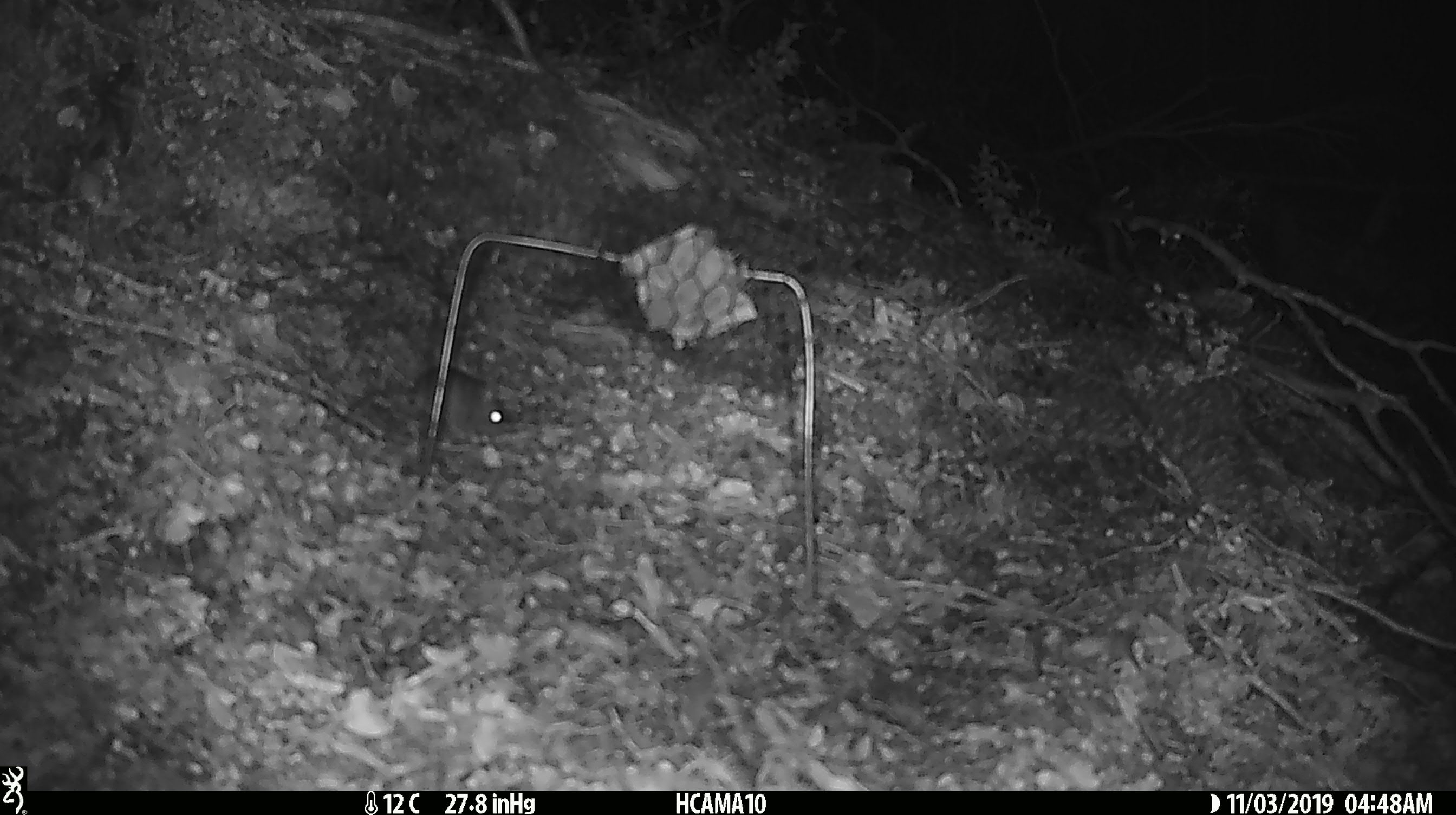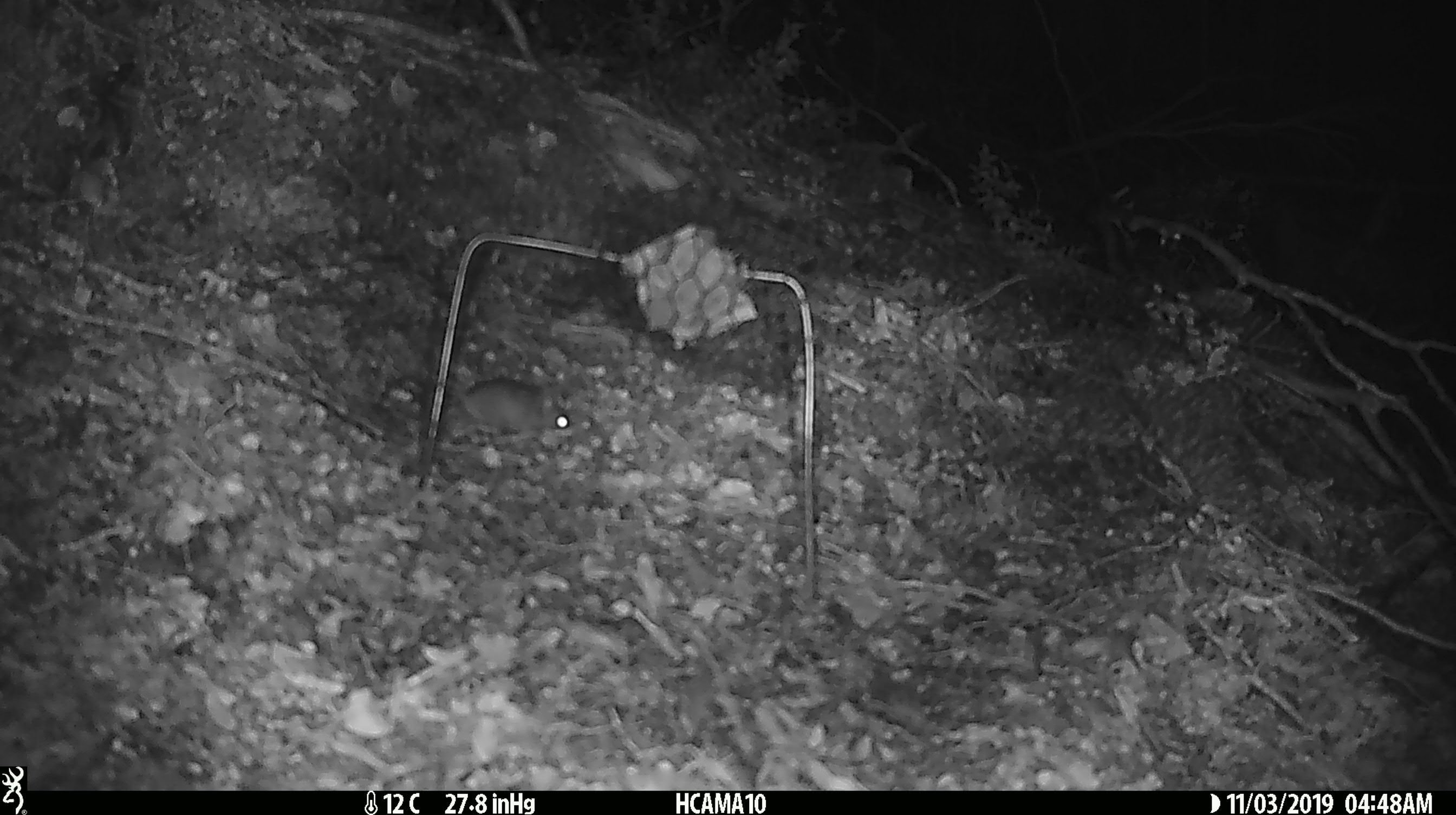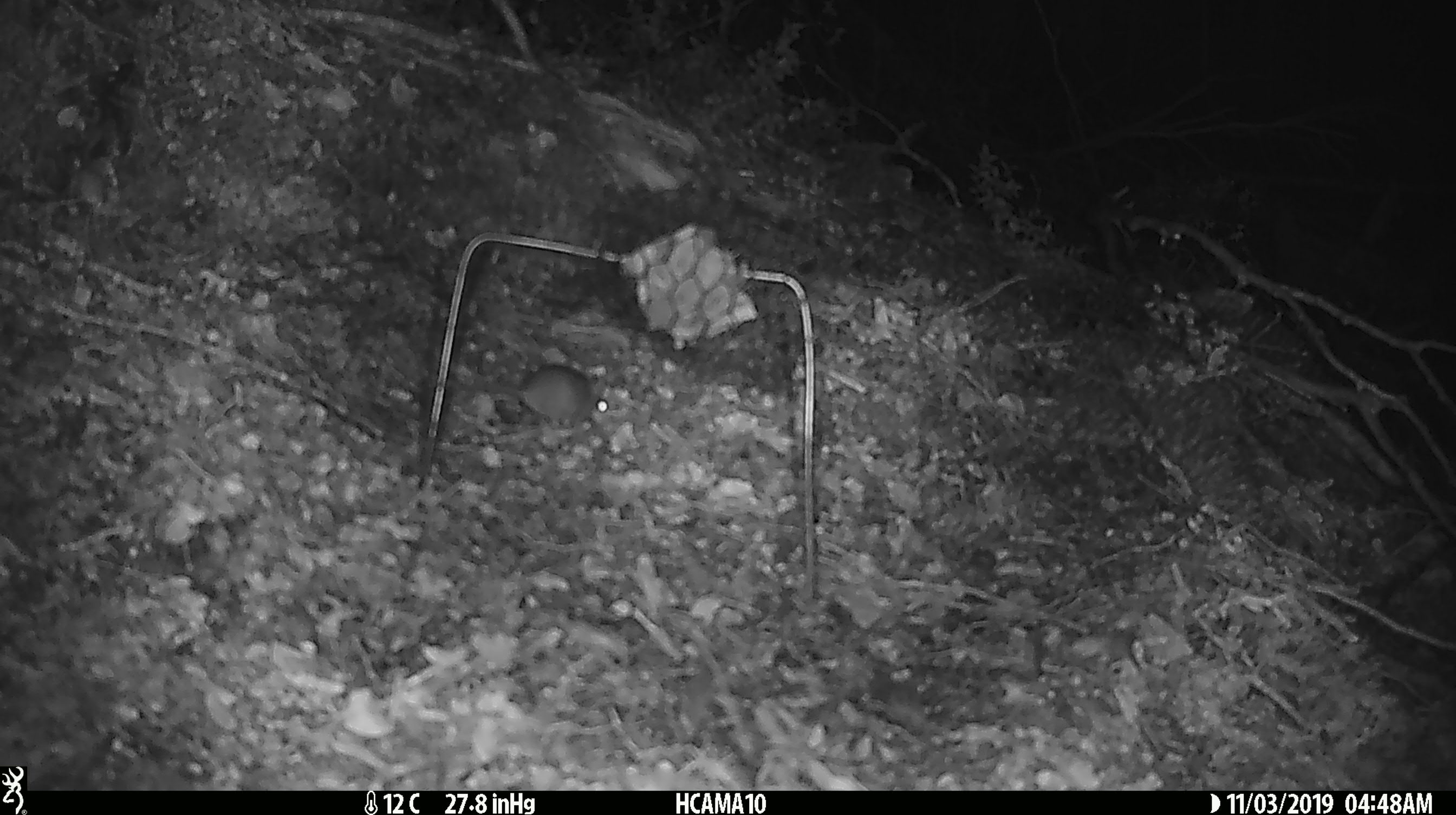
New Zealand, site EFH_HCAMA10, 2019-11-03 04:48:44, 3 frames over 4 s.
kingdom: Animalia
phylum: Chordata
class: Mammalia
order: Rodentia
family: Muridae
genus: Mus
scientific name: Mus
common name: mouse